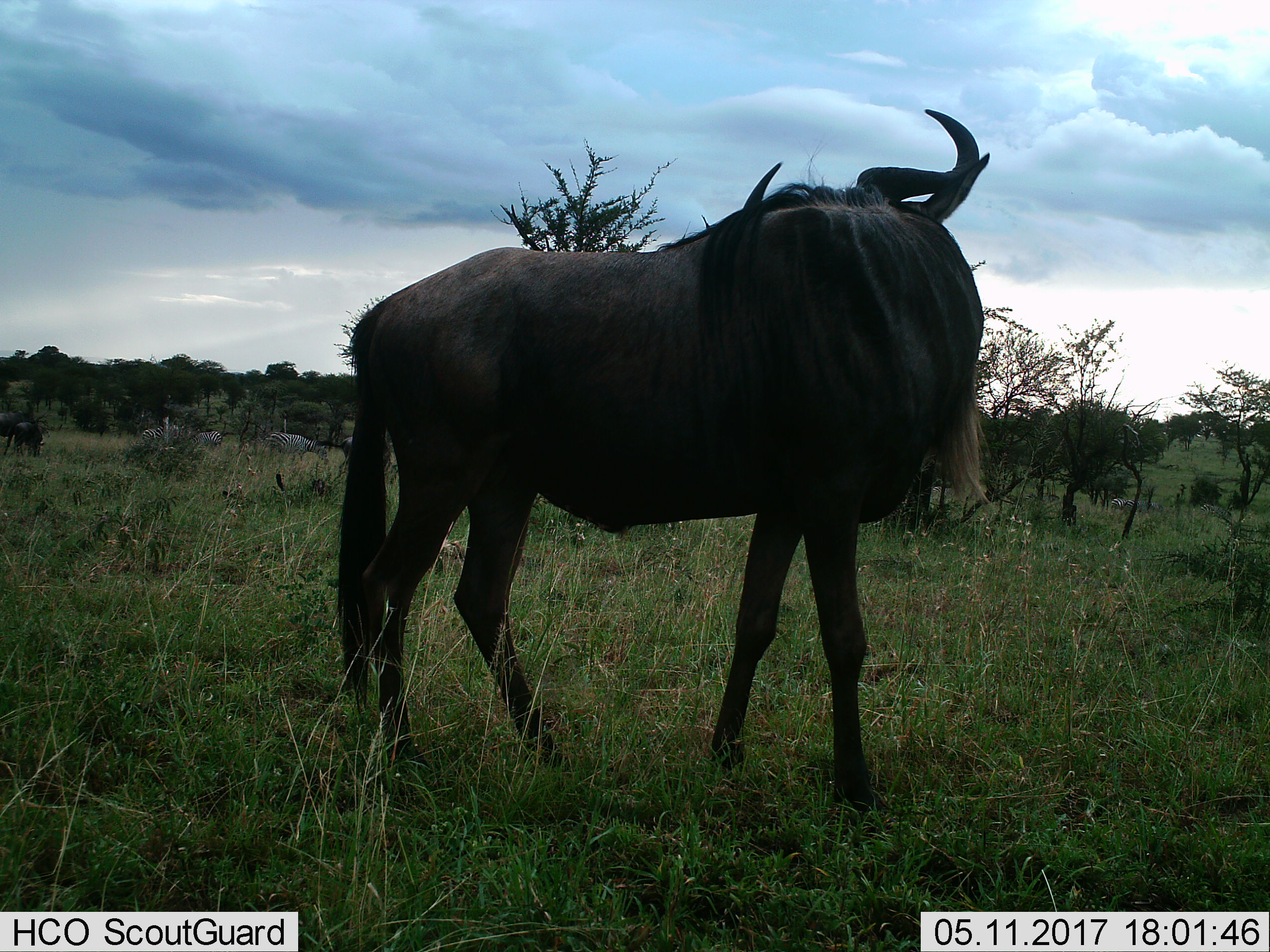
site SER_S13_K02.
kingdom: Animalia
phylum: Chordata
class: Mammalia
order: Artiodactyla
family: Bovidae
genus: Connochaetes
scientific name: Connochaetes taurinus taurinus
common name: blue wildebeest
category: wildebeestblue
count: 1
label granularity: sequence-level